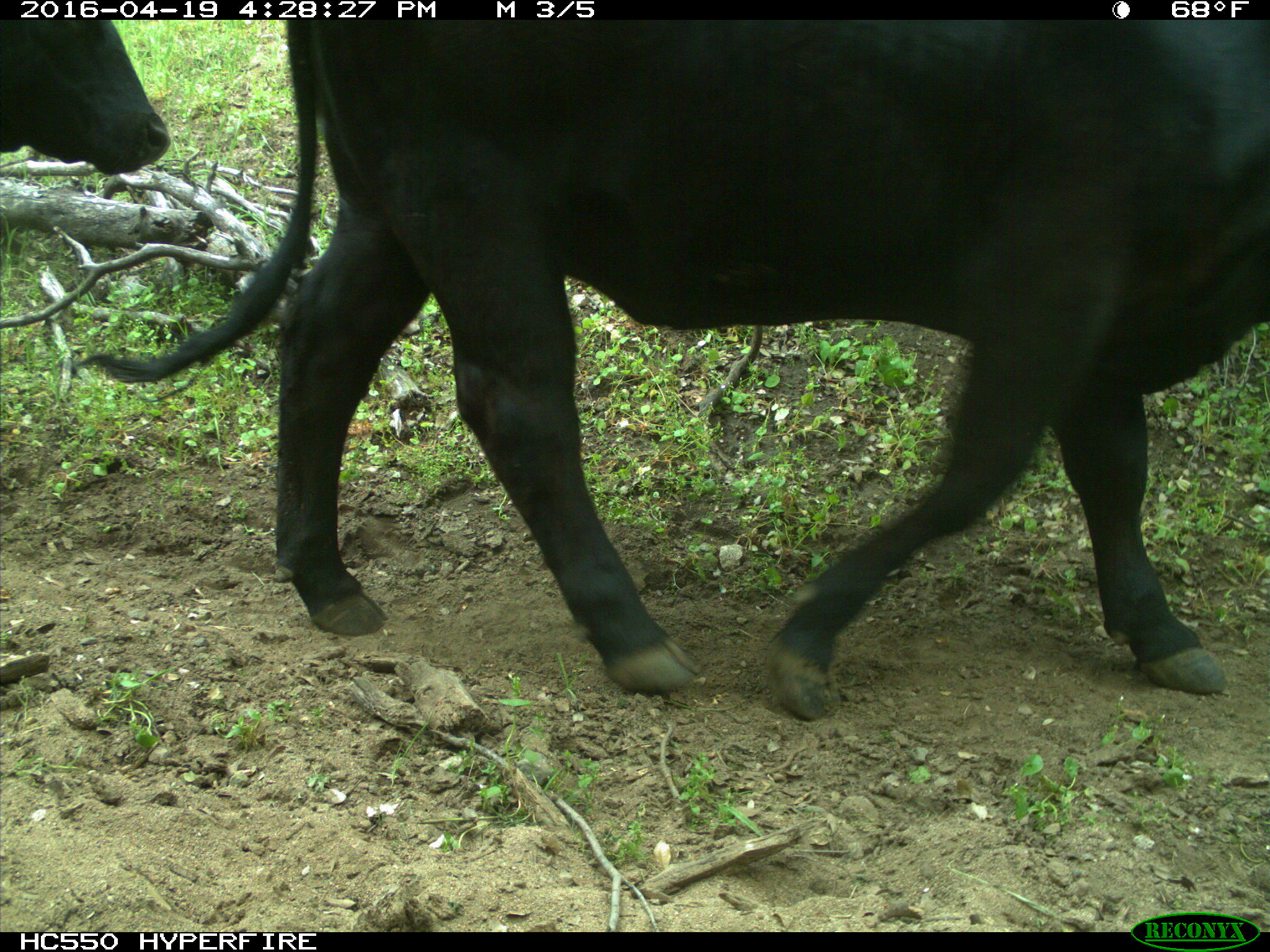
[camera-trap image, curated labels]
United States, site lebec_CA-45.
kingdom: Animalia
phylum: Chordata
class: Mammalia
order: Artiodactyla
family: Bovidae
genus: Bos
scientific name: Bos taurus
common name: domestic cow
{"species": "Bos taurus (domestic cow)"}